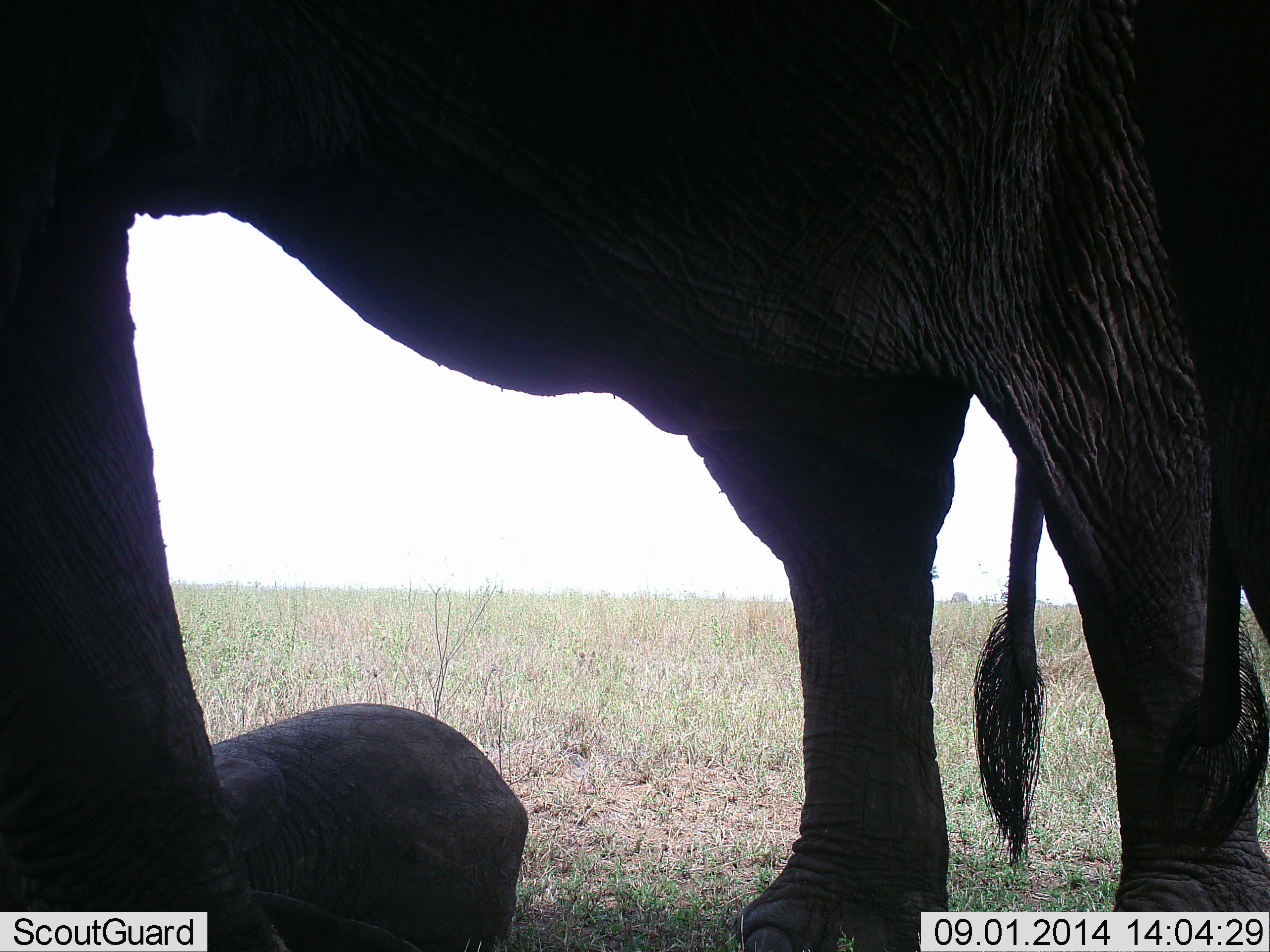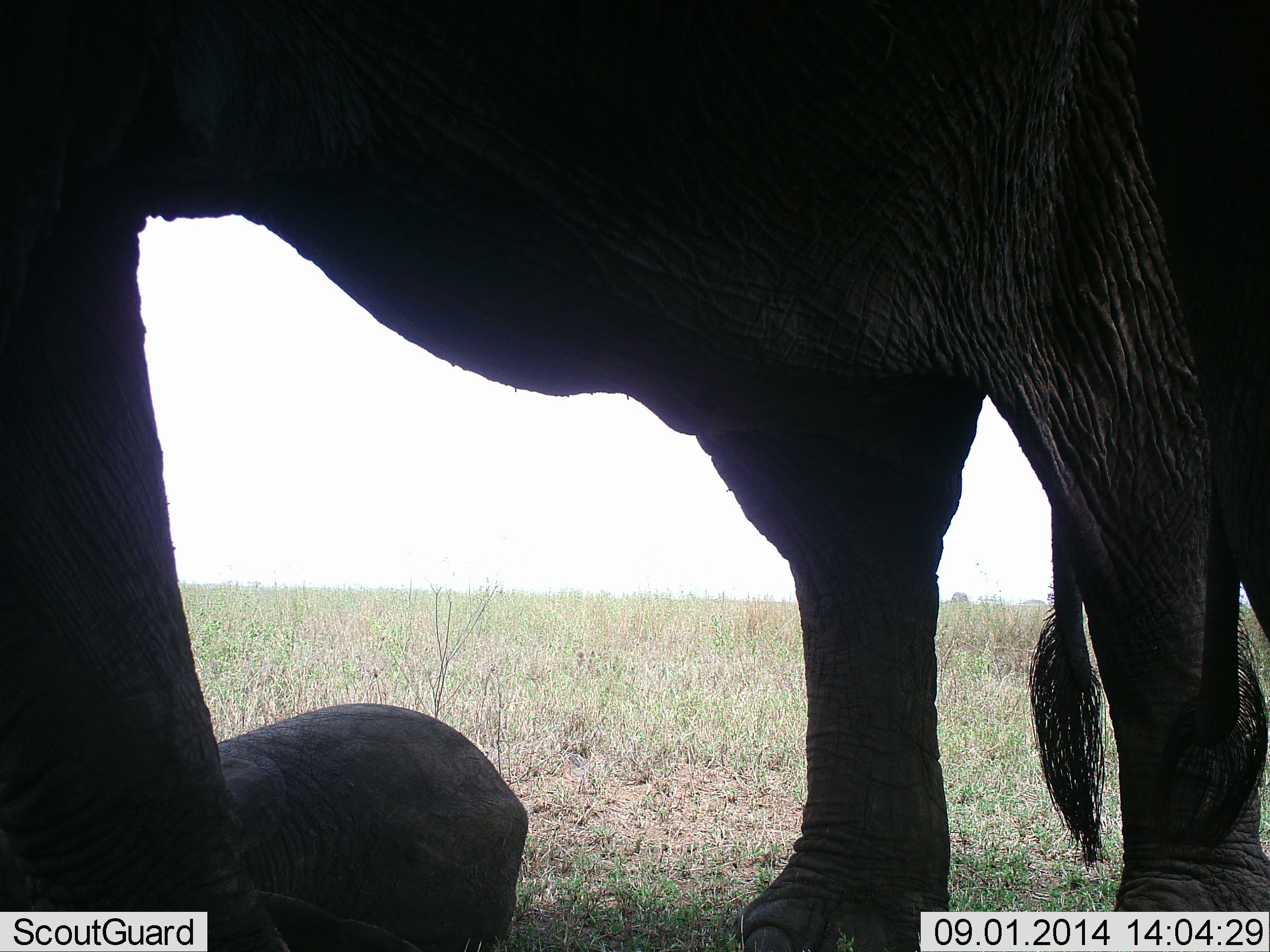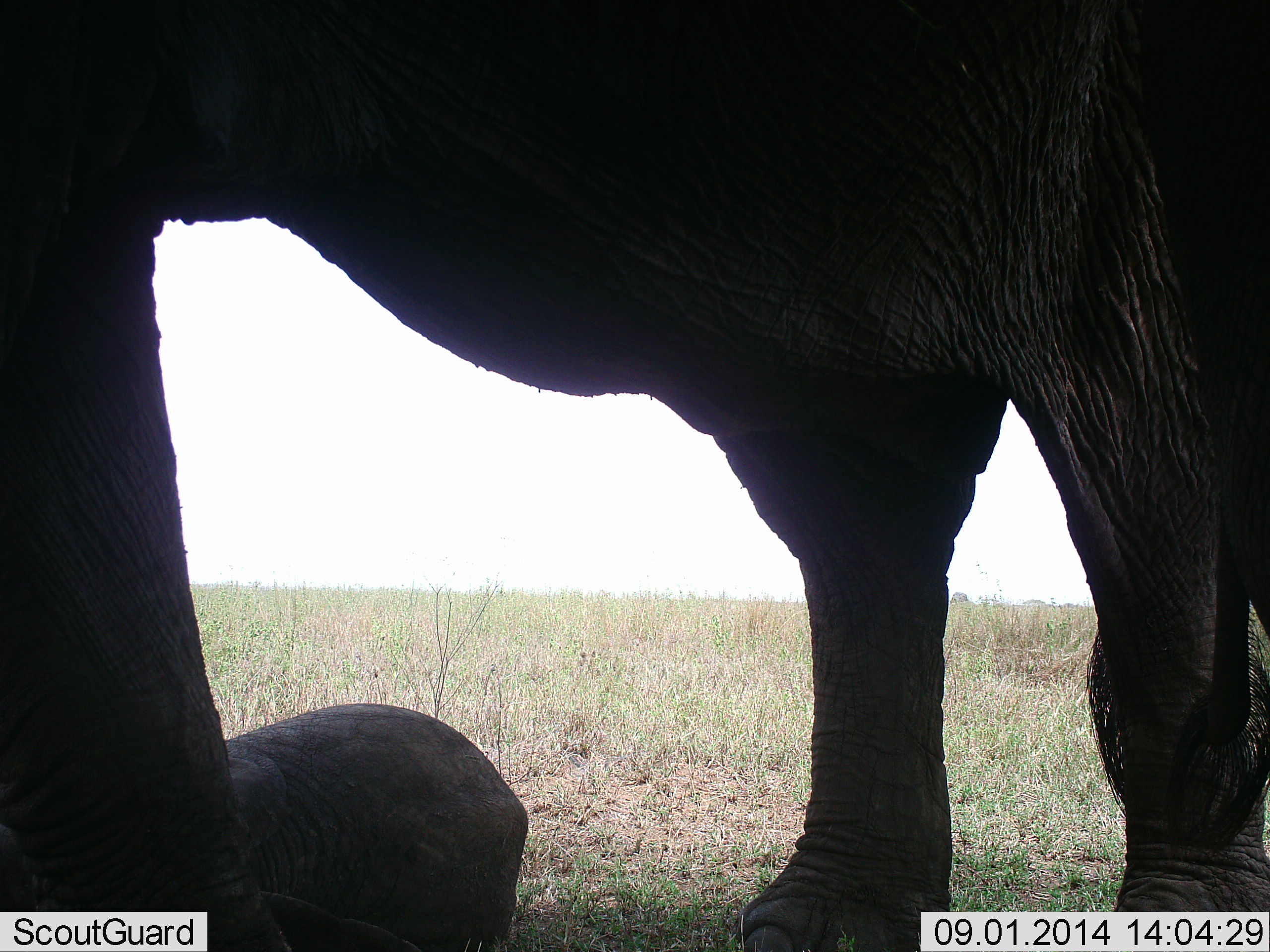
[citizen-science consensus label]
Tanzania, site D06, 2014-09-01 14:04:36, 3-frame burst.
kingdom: Animalia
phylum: Chordata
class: Mammalia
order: Proboscidea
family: Elephantidae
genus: Loxodonta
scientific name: Loxodonta africana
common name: african bush elephant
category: elephant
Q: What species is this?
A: Elephant (african bush elephant) (Loxodonta africana).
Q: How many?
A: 2.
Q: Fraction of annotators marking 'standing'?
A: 100%.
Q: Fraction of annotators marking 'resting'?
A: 40%.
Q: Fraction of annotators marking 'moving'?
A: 10%.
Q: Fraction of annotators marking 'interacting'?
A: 0%.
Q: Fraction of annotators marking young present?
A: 50%.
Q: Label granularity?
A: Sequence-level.